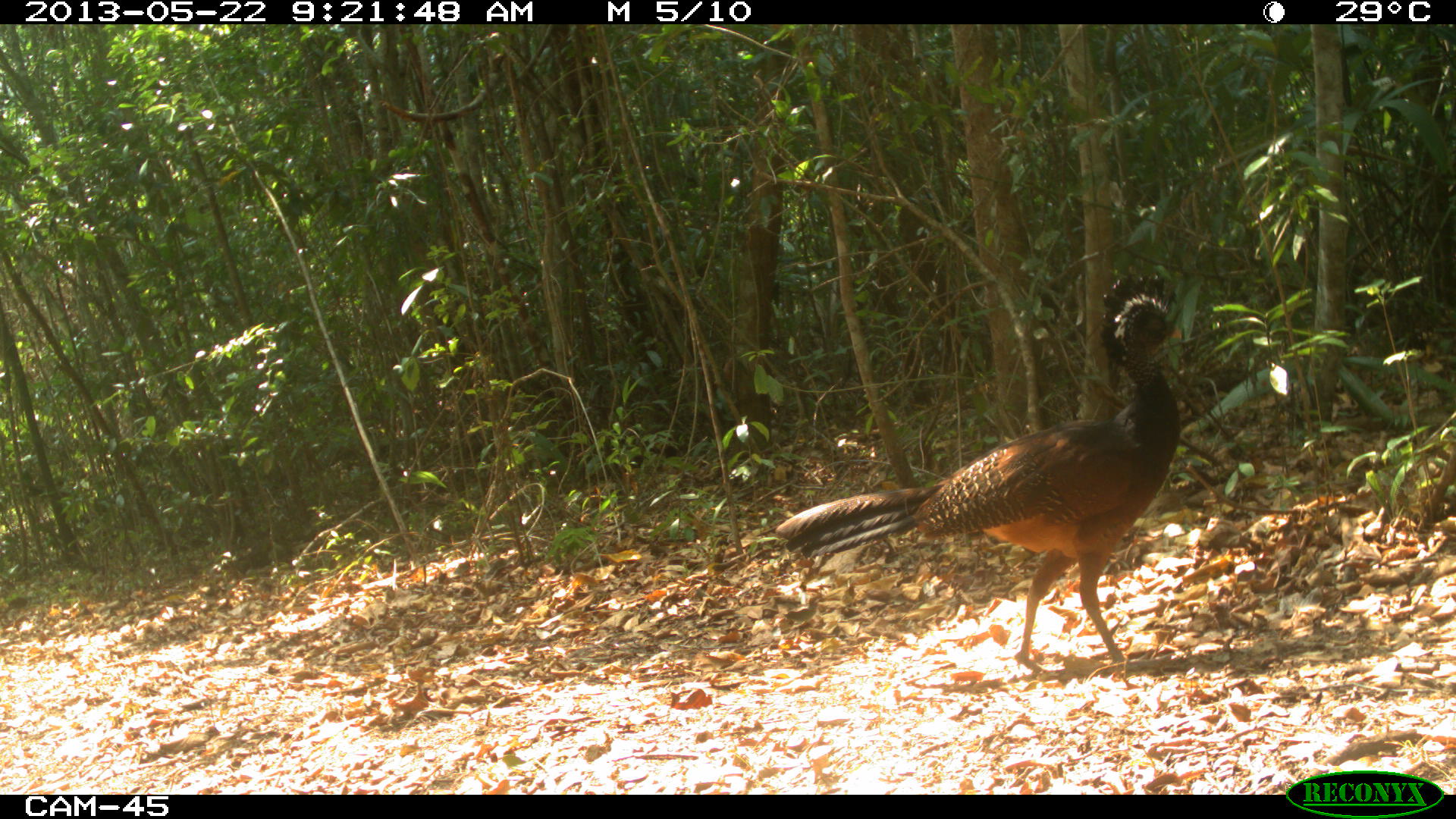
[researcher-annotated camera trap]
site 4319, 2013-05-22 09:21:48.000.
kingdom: Animalia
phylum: Chordata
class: Aves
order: Galliformes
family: Cracidae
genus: Crax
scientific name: Crax rubra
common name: great curassow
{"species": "Crax rubra (great curassow)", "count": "1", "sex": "female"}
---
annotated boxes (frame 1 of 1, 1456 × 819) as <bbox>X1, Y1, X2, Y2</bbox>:
crax rubra: <bbox>774, 268, 1186, 682</bbox>